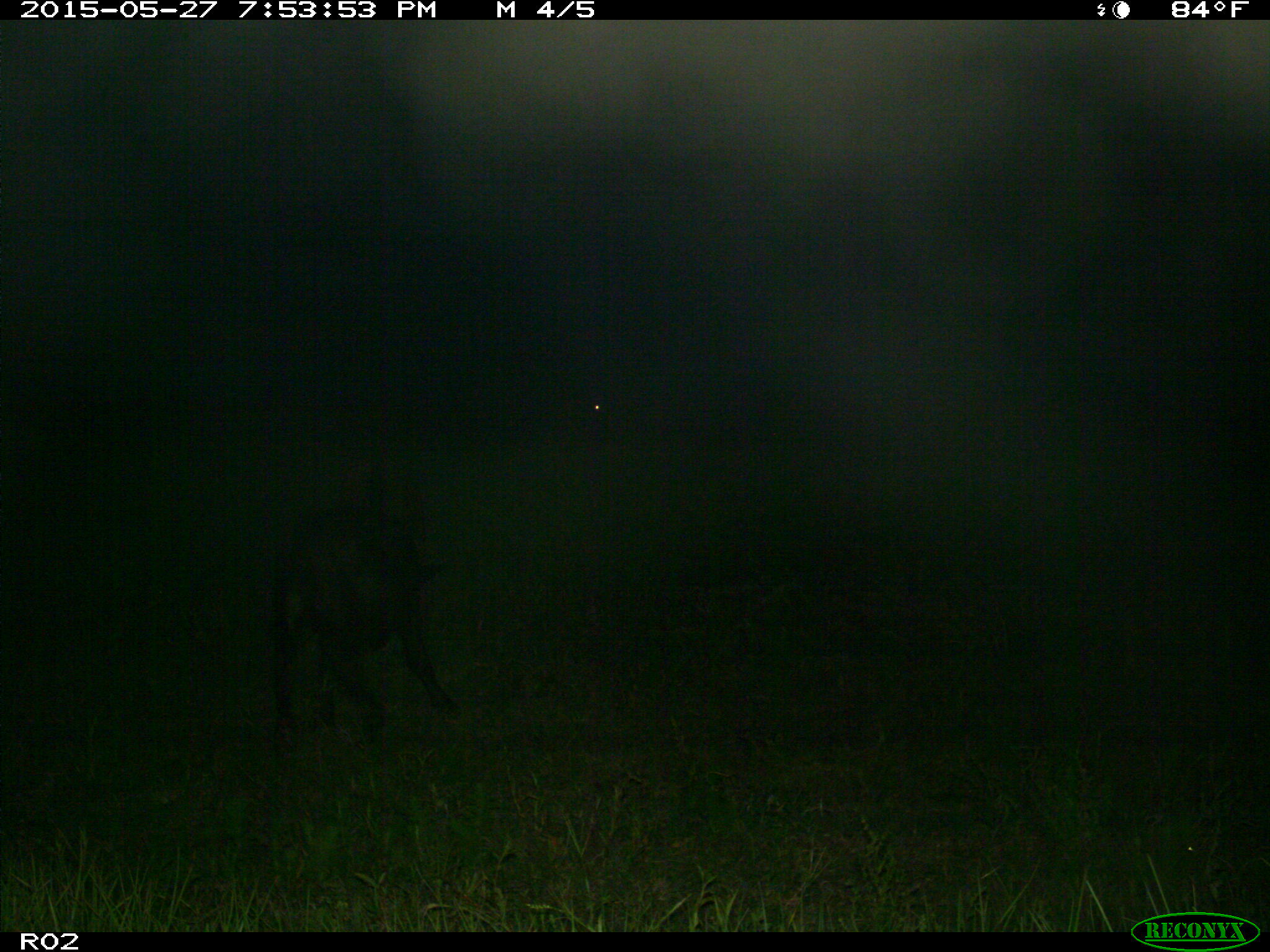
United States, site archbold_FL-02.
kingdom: Animalia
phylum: Chordata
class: Mammalia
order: Artiodactyla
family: Bovidae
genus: Bos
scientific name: Bos taurus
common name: domestic cow